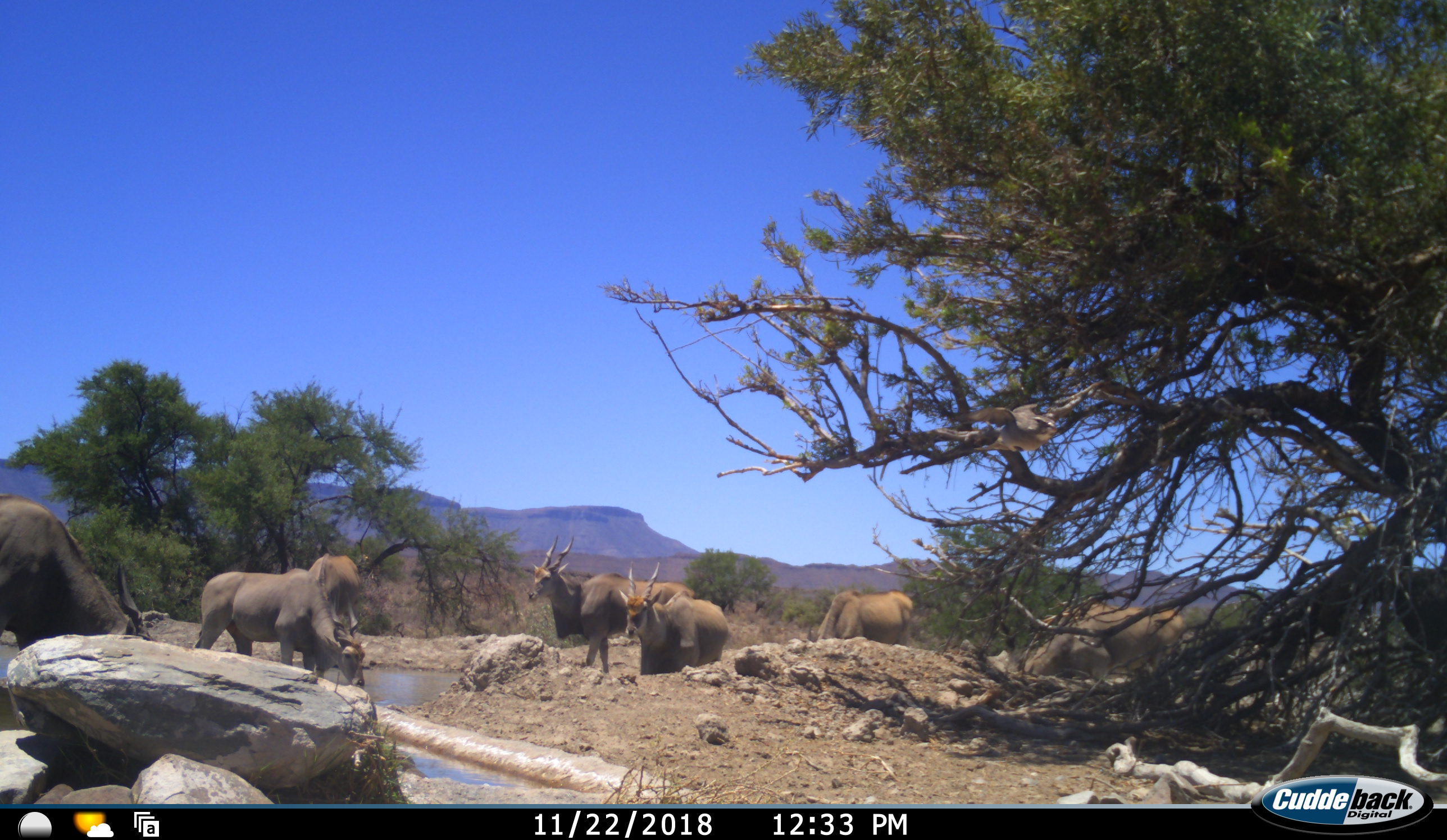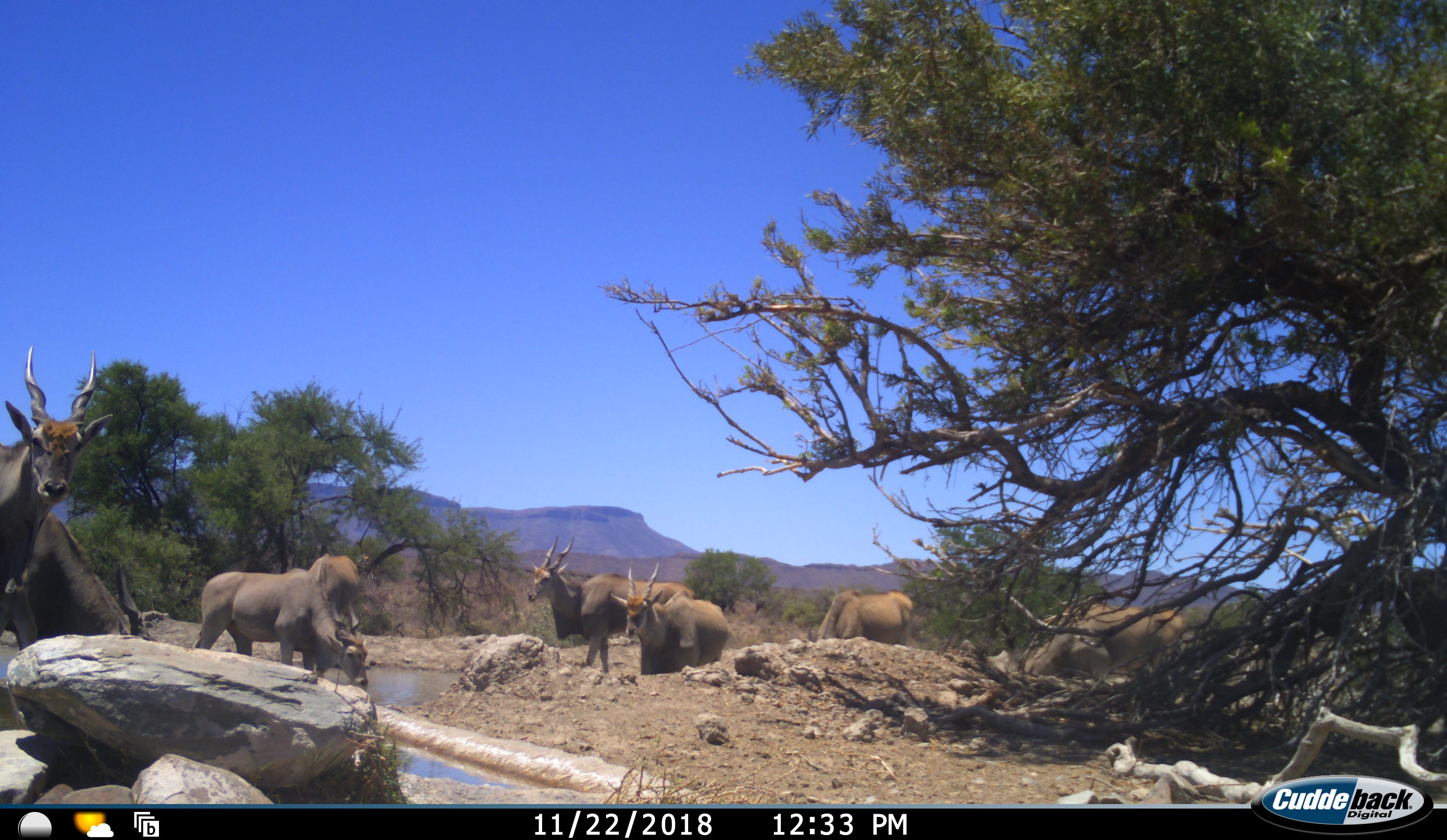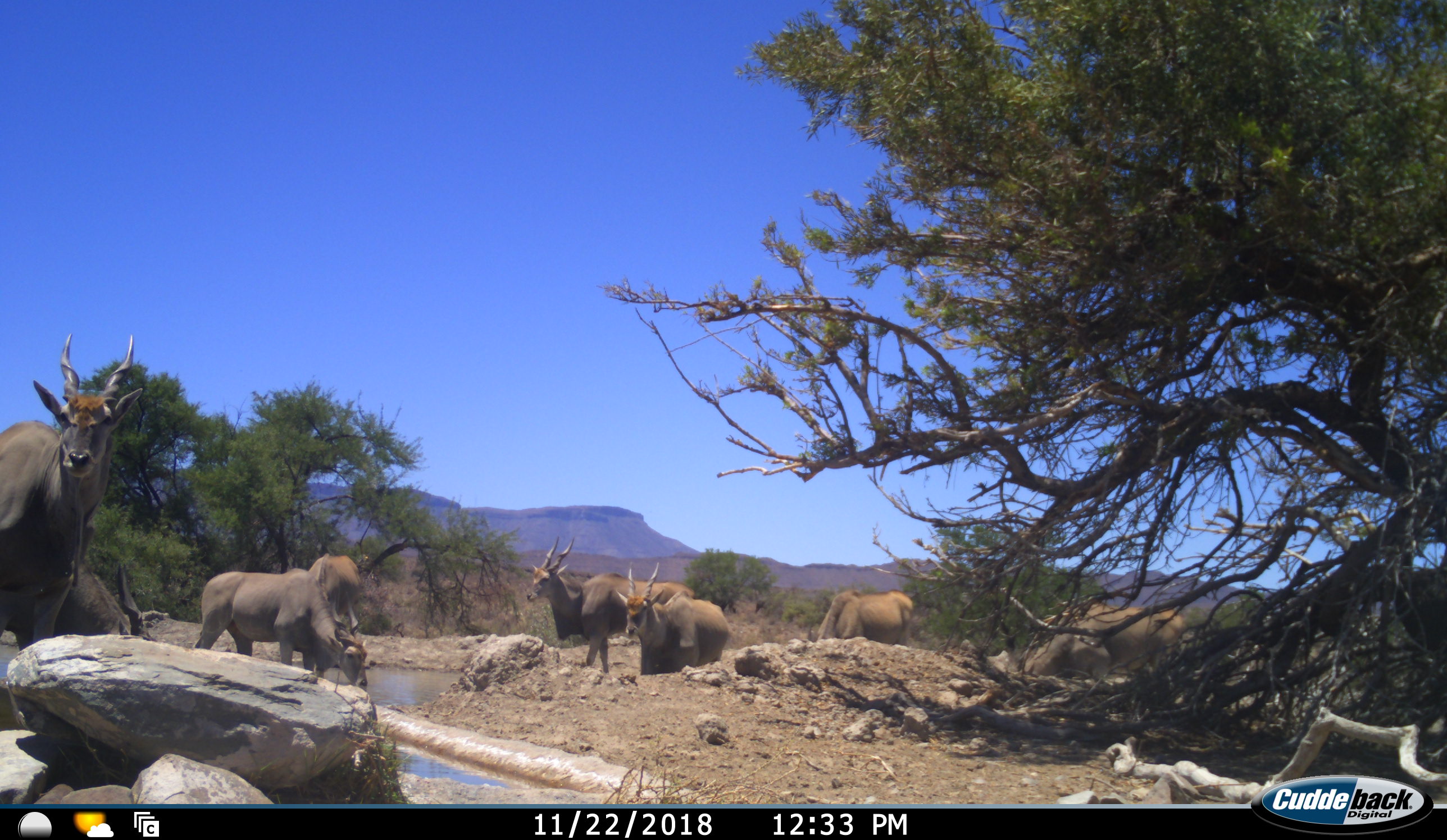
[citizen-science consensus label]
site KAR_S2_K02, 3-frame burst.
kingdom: Animalia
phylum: Chordata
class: Aves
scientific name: Aves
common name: bird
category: birdother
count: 1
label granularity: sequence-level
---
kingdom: Animalia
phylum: Chordata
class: Mammalia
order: Artiodactyla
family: Bovidae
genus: Tragelaphus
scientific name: Tragelaphus oryx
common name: eland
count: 8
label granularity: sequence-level